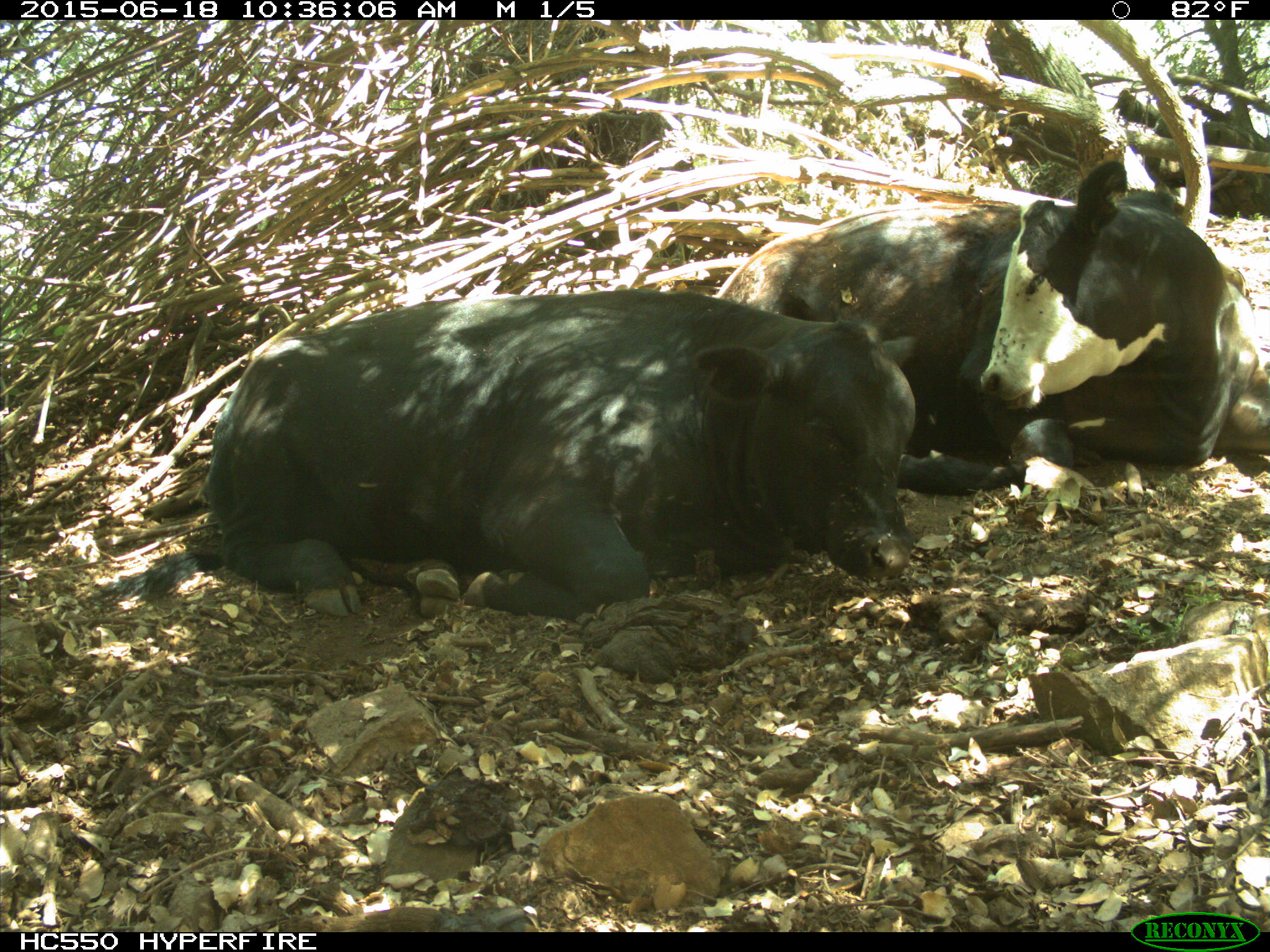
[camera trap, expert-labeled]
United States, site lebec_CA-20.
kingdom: Animalia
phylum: Chordata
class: Mammalia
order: Artiodactyla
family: Bovidae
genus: Bos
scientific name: Bos taurus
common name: domestic cow